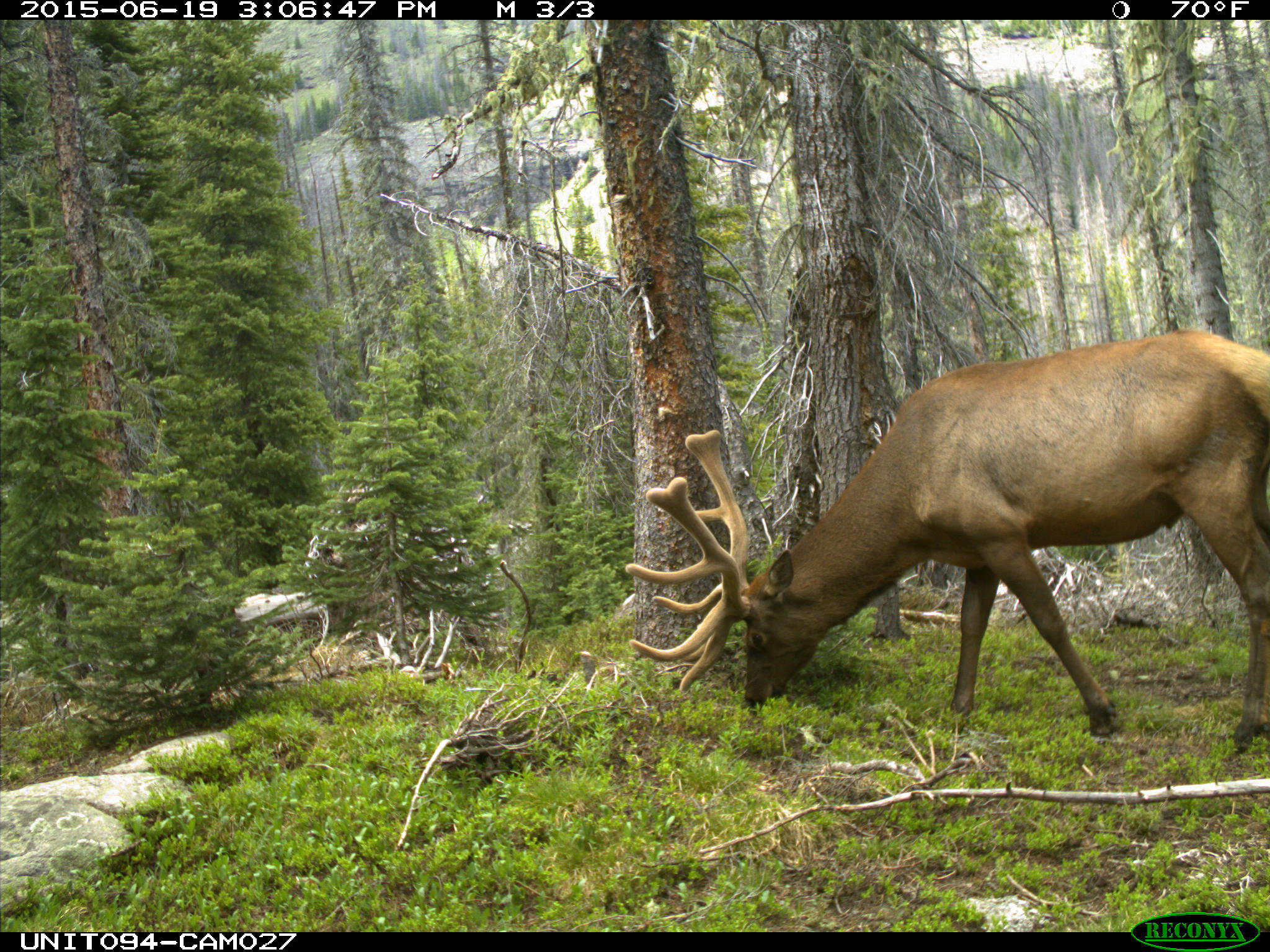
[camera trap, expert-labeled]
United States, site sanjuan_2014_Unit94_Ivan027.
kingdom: Animalia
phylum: Chordata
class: Mammalia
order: Artiodactyla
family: Cervidae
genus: Cervus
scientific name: Cervus elaphus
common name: red deer